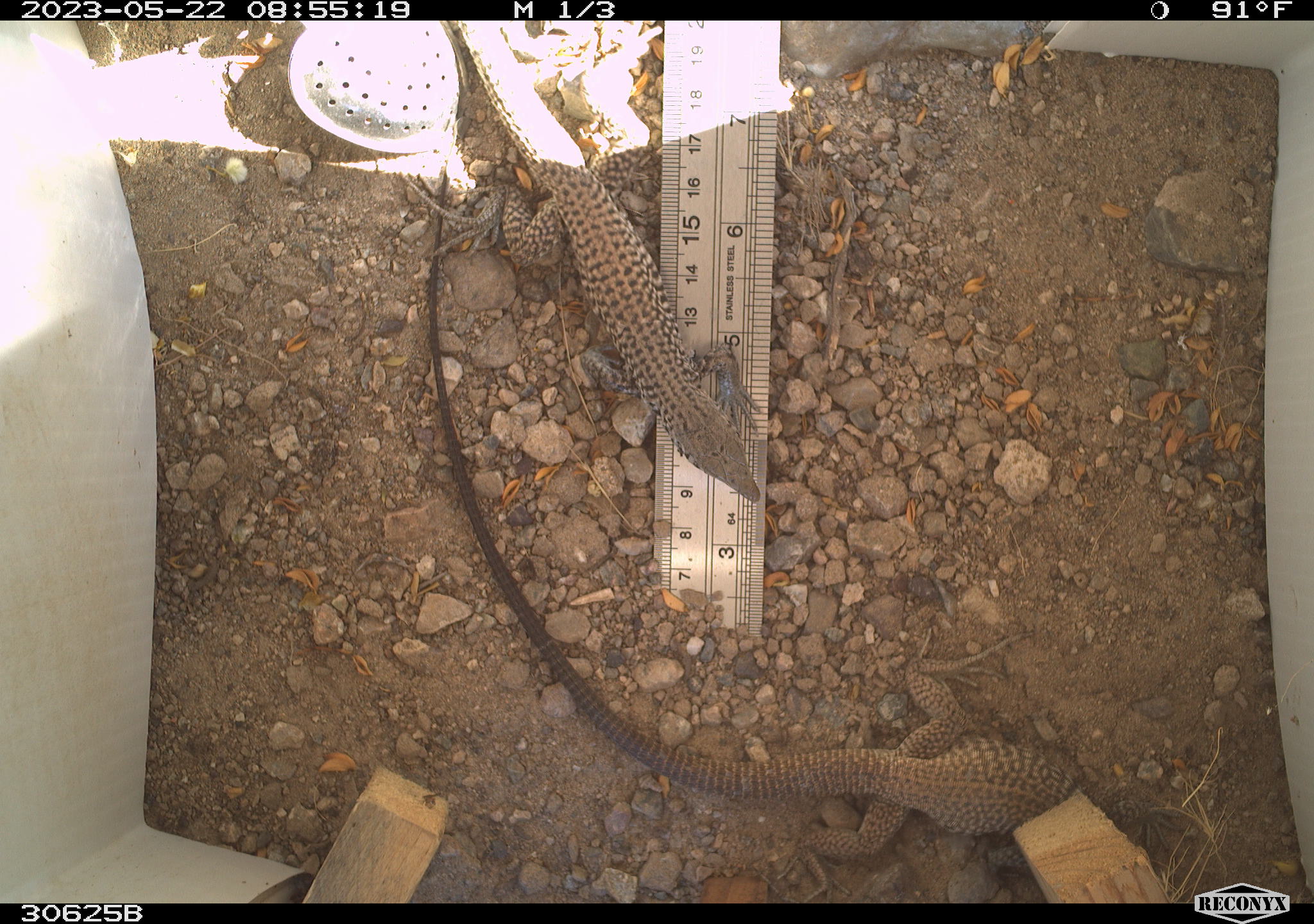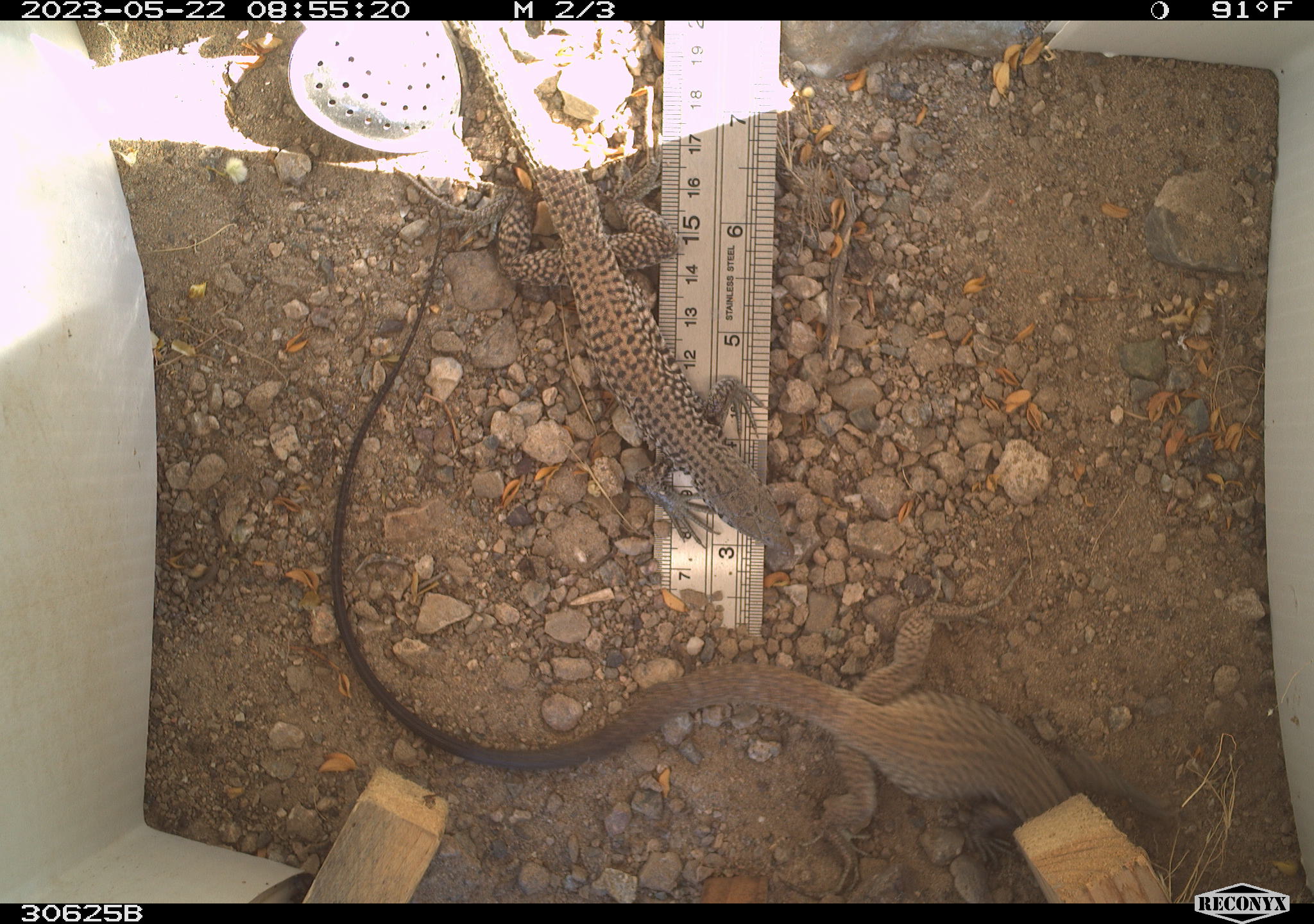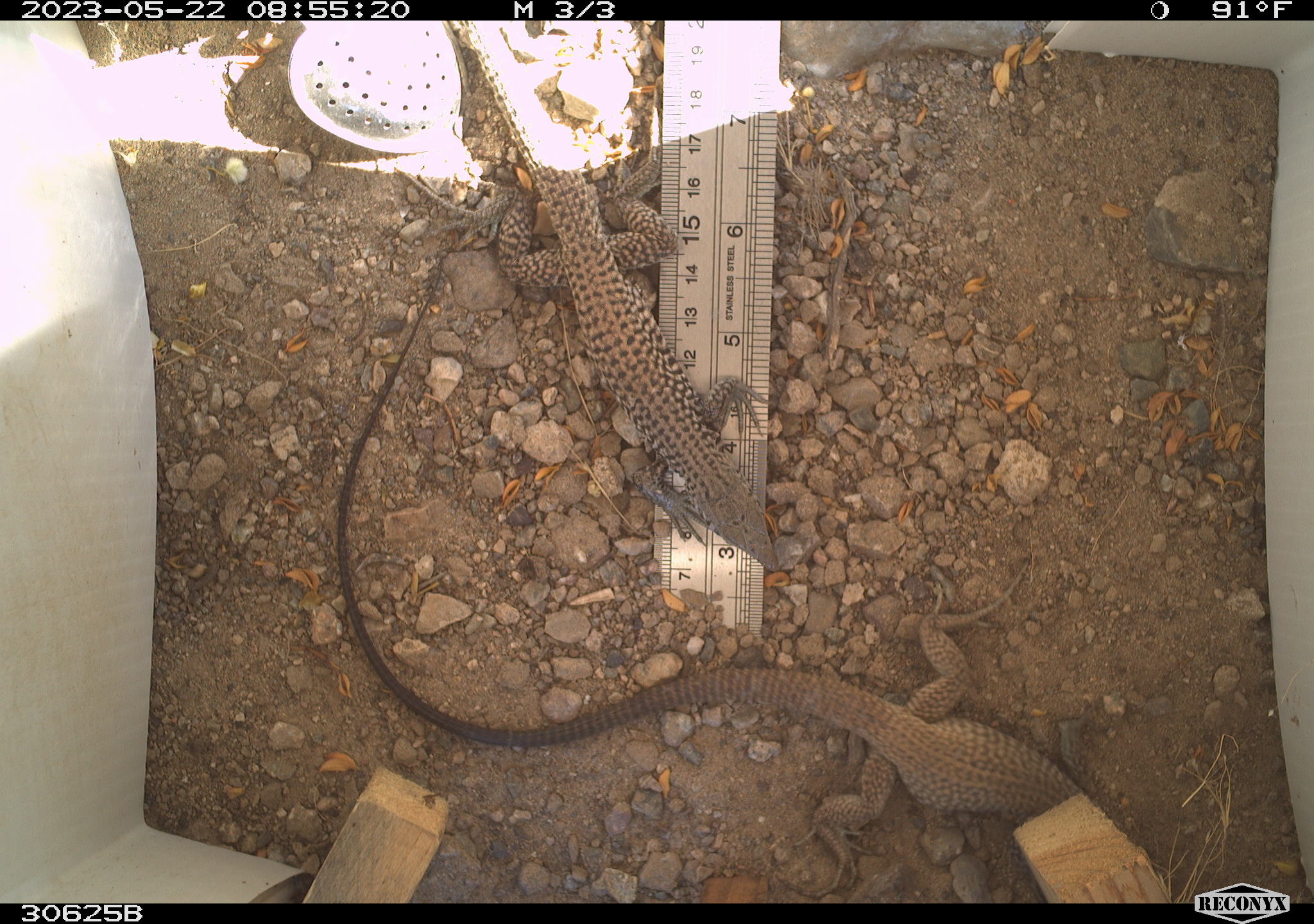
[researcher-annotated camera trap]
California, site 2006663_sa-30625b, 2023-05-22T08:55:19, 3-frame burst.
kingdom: Animalia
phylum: Chordata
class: Reptilia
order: Squamata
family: Teiidae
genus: Aspidoscelis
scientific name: Aspidoscelis tigris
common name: western whiptail